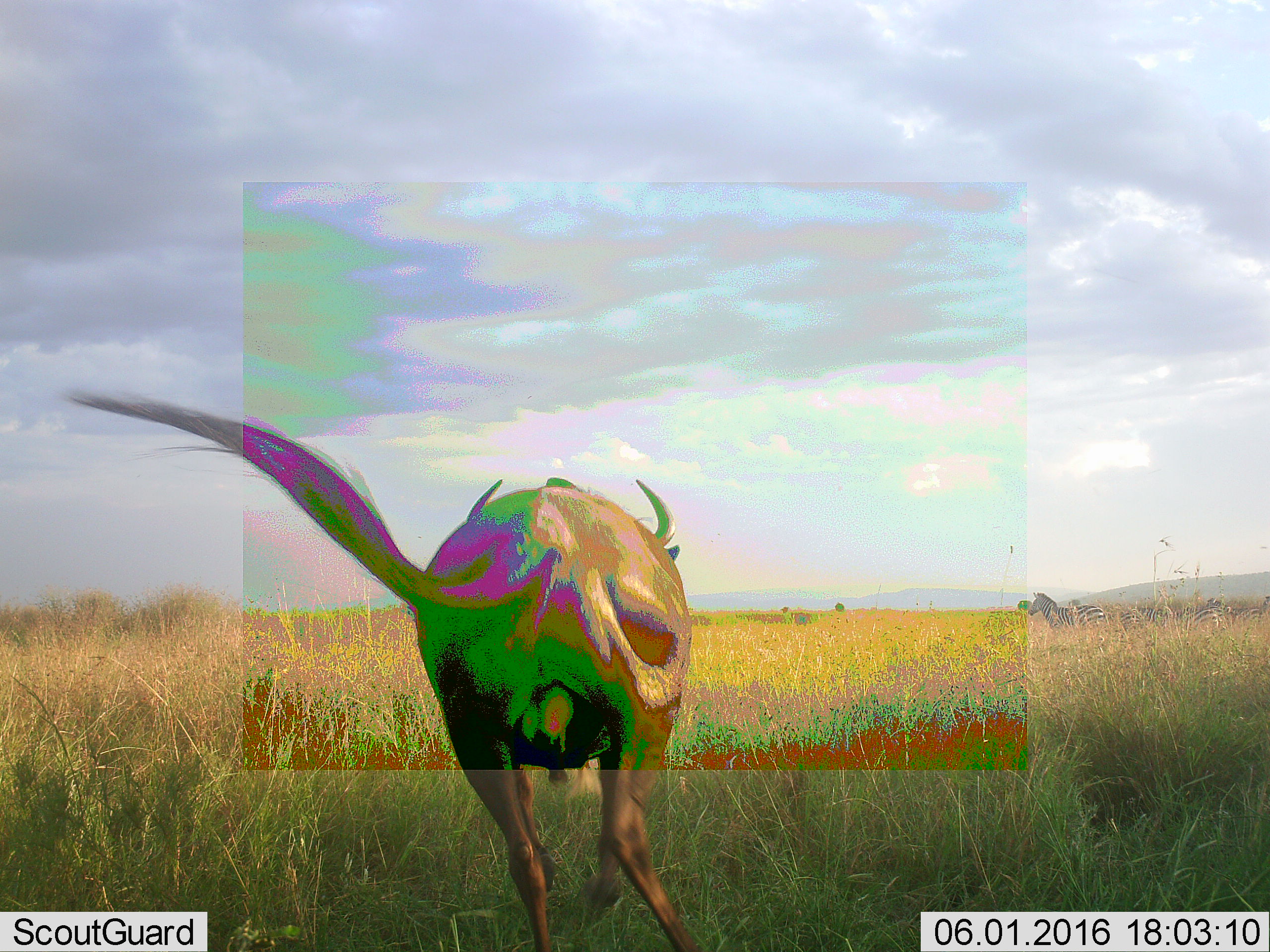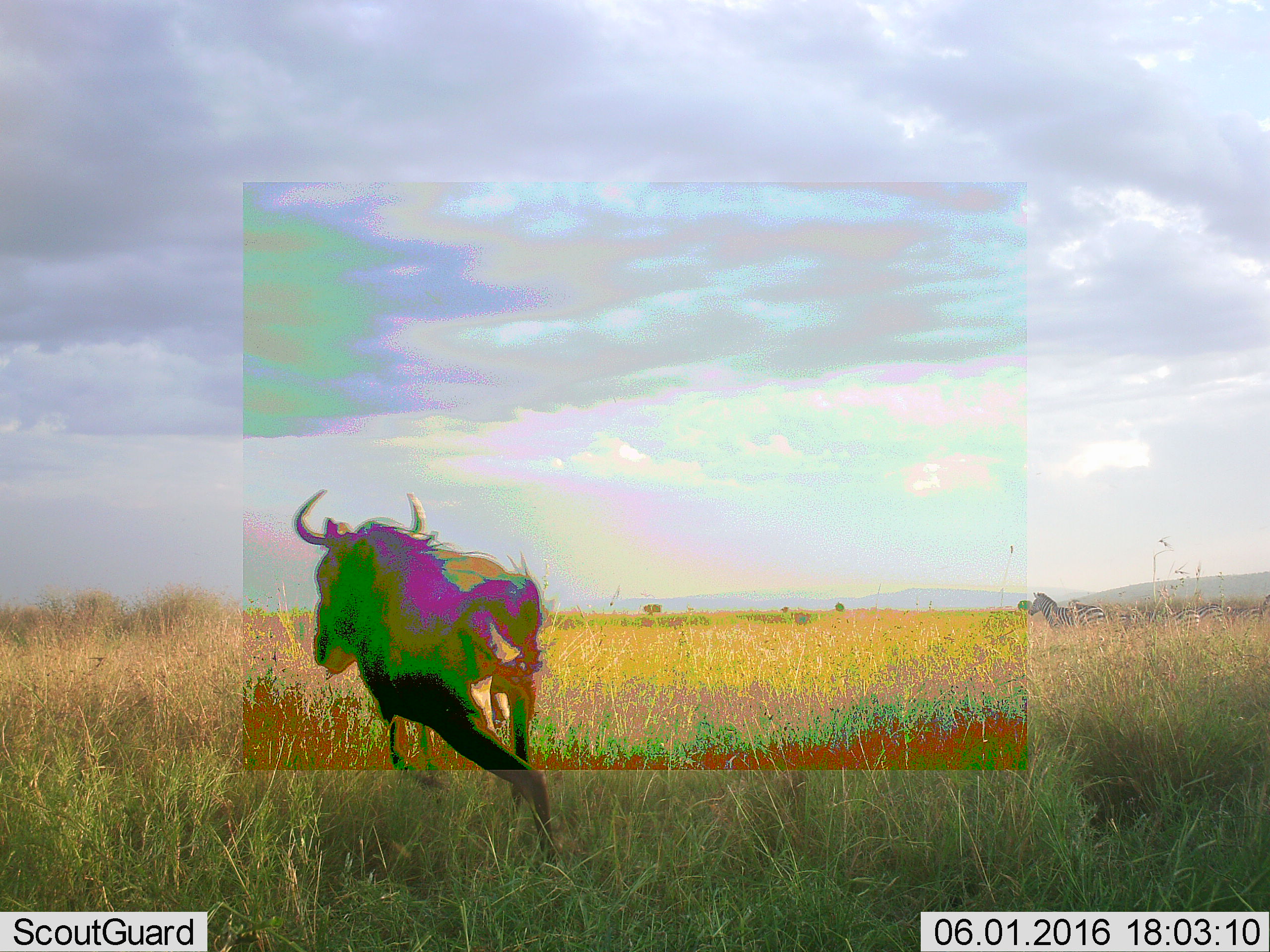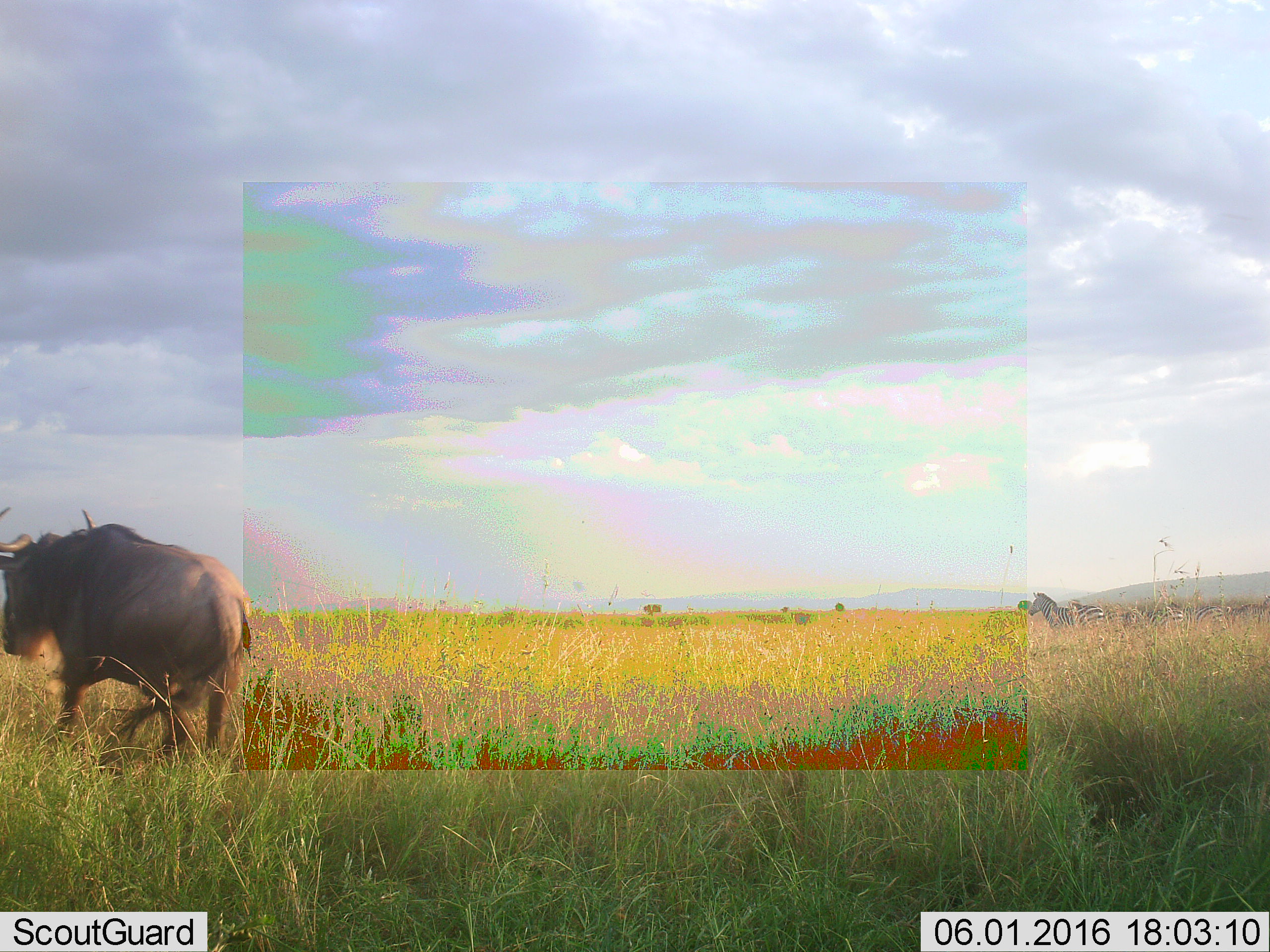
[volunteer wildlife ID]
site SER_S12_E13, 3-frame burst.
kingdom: Animalia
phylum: Chordata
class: Mammalia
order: Artiodactyla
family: Bovidae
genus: Connochaetes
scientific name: Connochaetes taurinus taurinus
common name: blue wildebeest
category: wildebeestblue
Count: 1.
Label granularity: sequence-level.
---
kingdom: Animalia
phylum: Chordata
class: Mammalia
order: Perissodactyla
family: Equidae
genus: Equus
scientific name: Equus quagga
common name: plains zebra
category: zebraplains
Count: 6.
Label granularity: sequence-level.